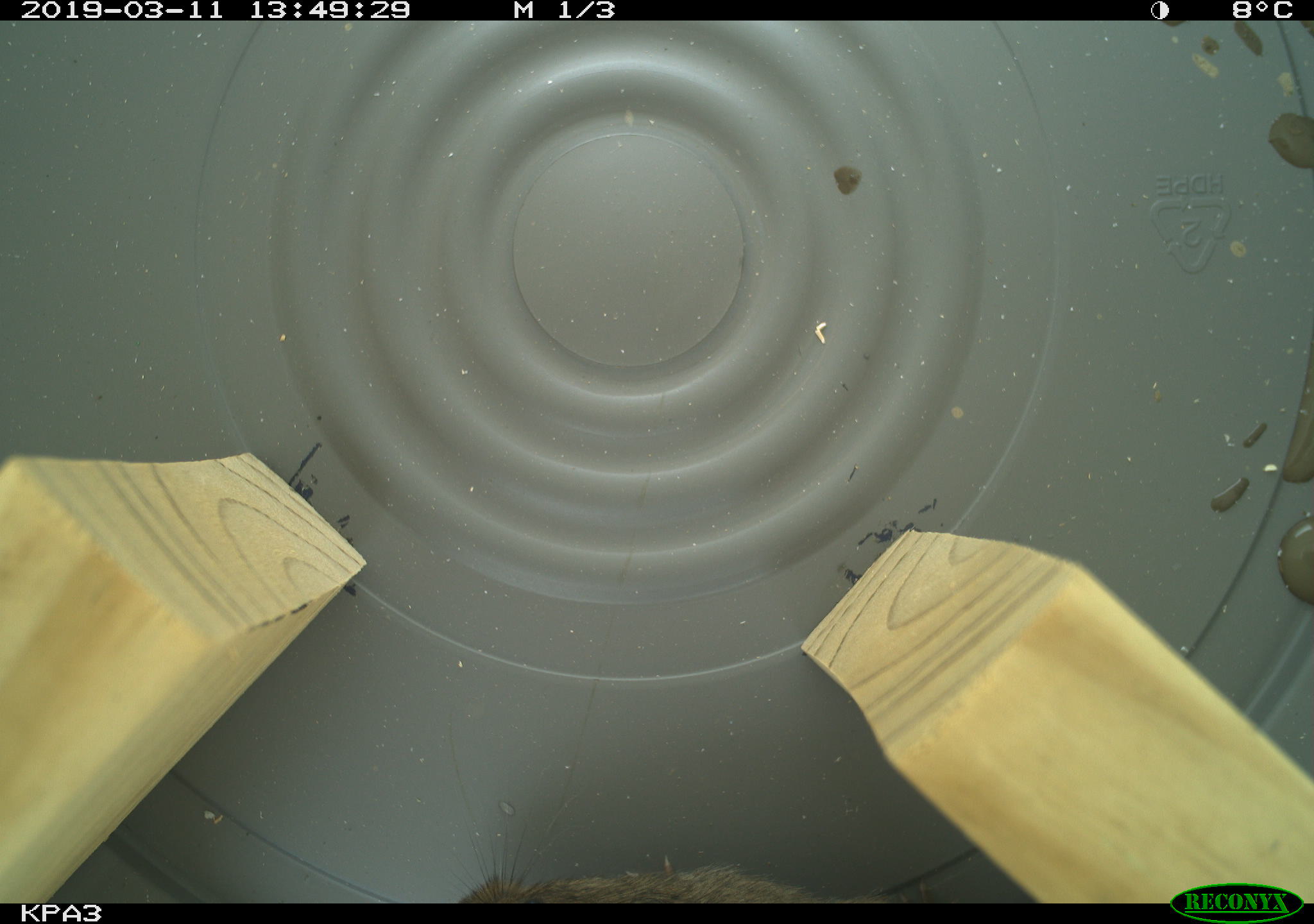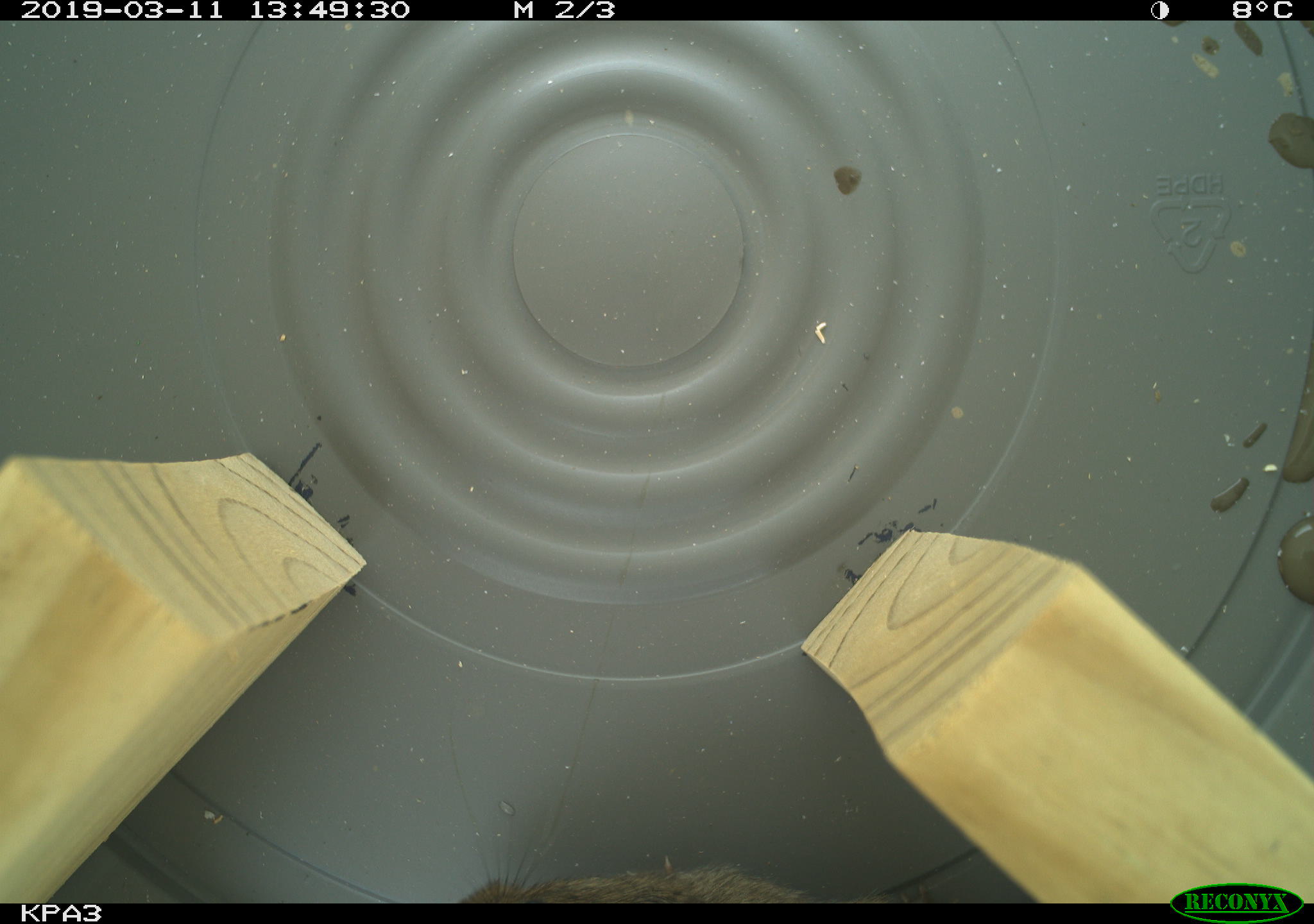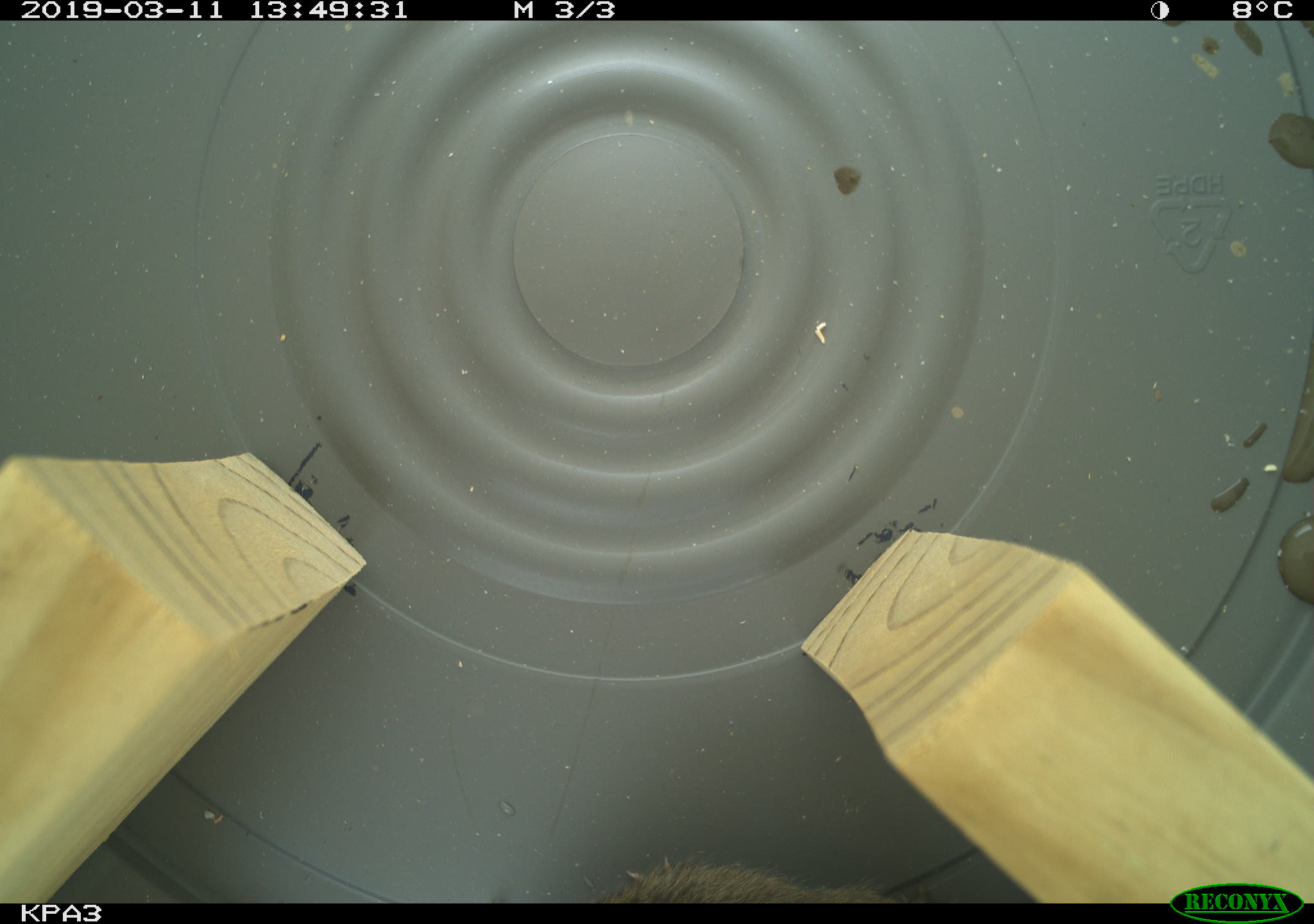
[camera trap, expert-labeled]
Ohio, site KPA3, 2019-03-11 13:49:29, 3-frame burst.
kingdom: Animalia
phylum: Chordata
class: Mammalia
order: Rodentia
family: Cricetidae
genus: Microtus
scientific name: Microtus pennsylvanicus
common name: meadow vole